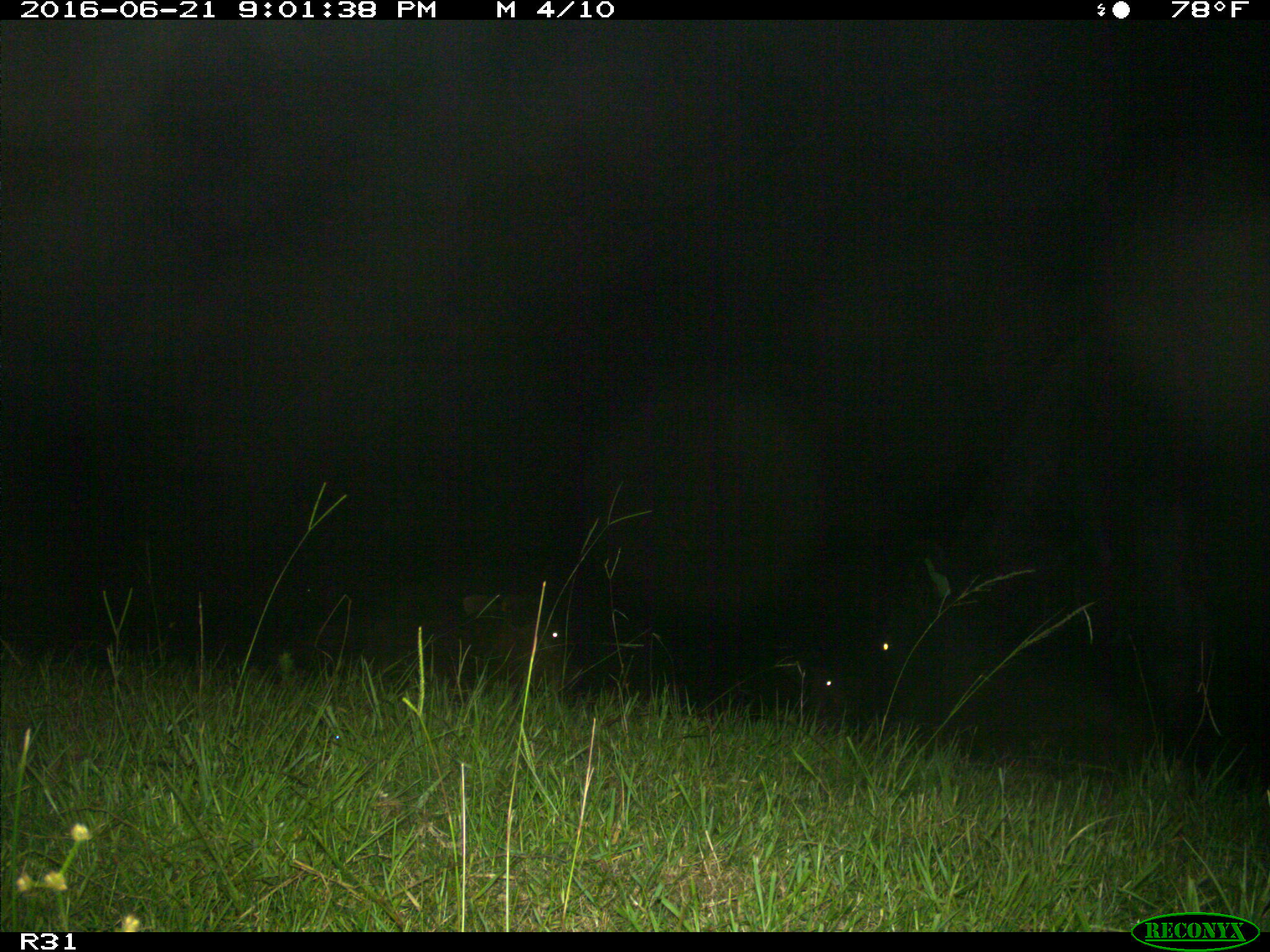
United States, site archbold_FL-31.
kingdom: Animalia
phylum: Chordata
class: Mammalia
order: Artiodactyla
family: Bovidae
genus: Bos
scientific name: Bos taurus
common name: domestic cow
Bos taurus (domestic cow).